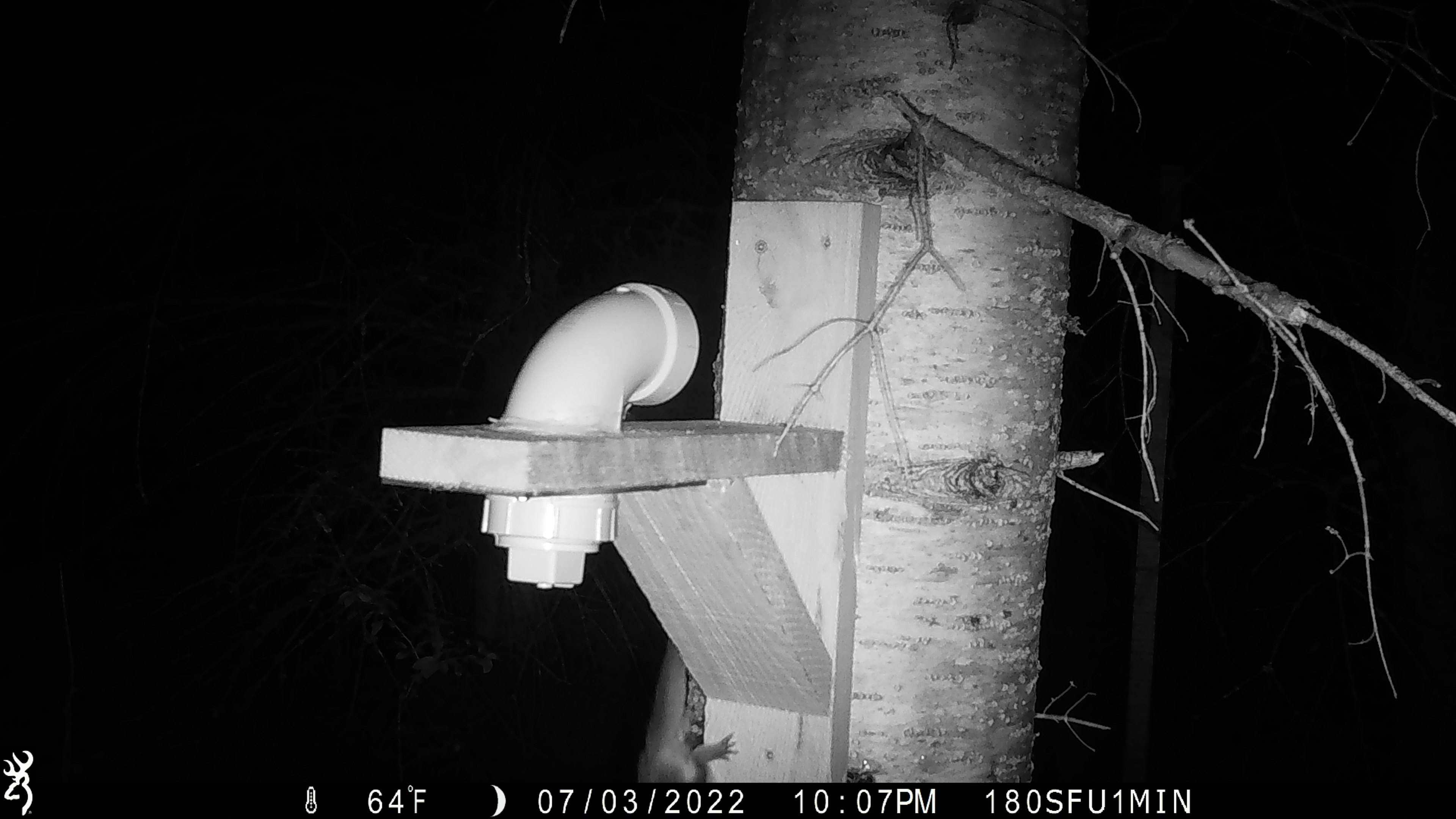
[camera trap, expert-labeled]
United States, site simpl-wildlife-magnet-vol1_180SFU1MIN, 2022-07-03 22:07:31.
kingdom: Animalia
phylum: Chordata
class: Mammalia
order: Rodentia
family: Sciuridae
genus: Glaucomys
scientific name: Glaucomys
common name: flying squirrel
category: flying squirrel sp.